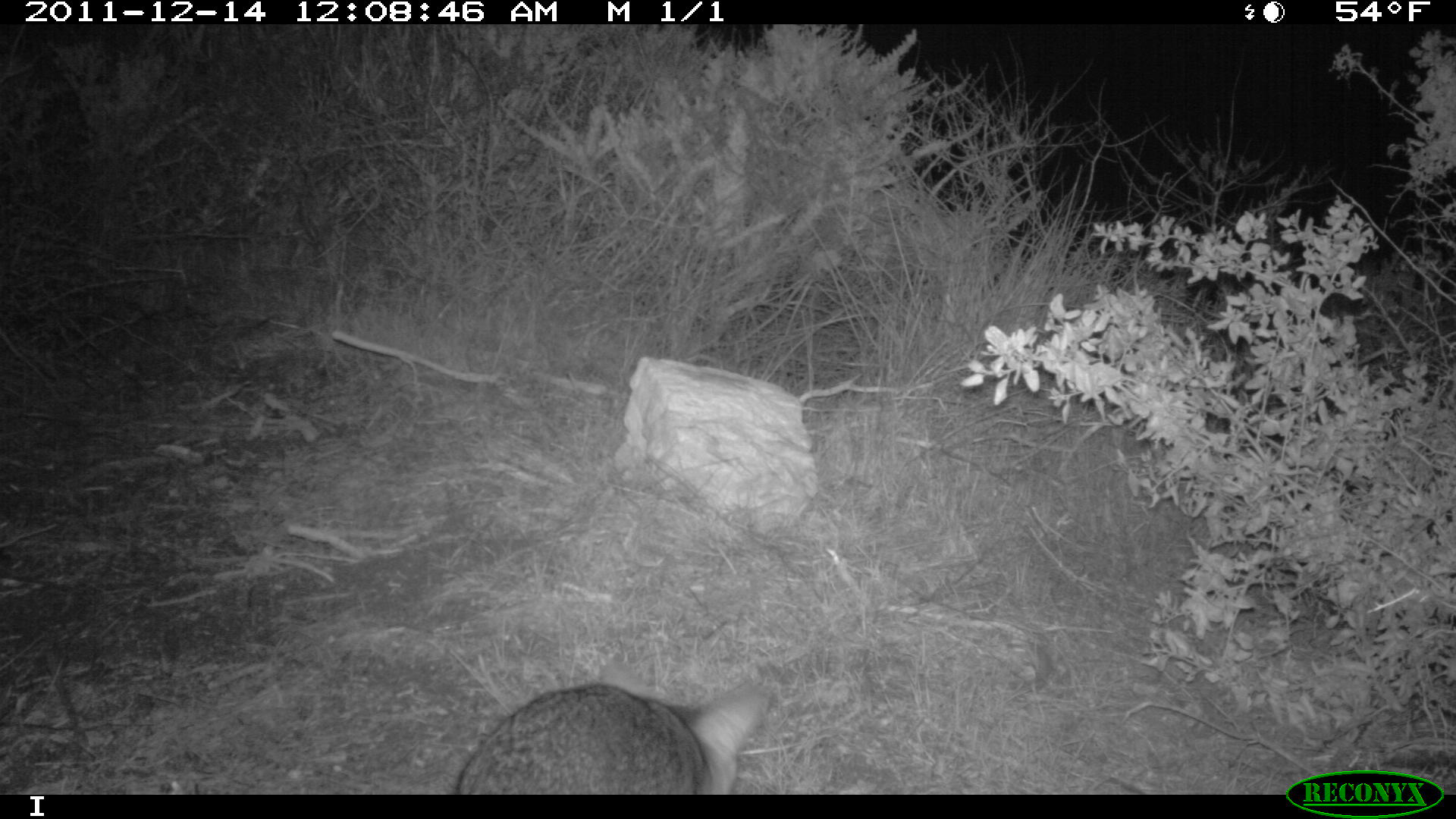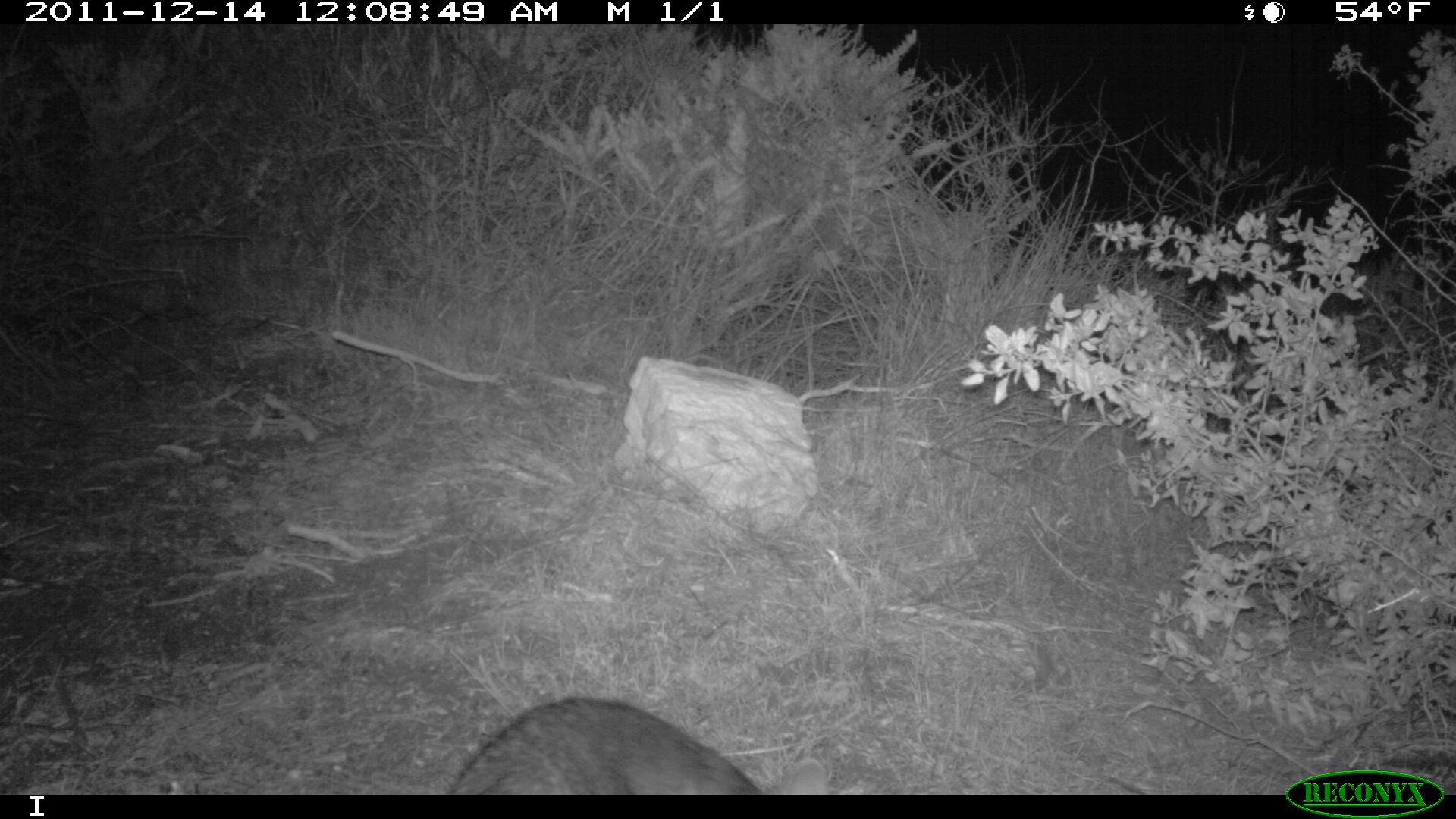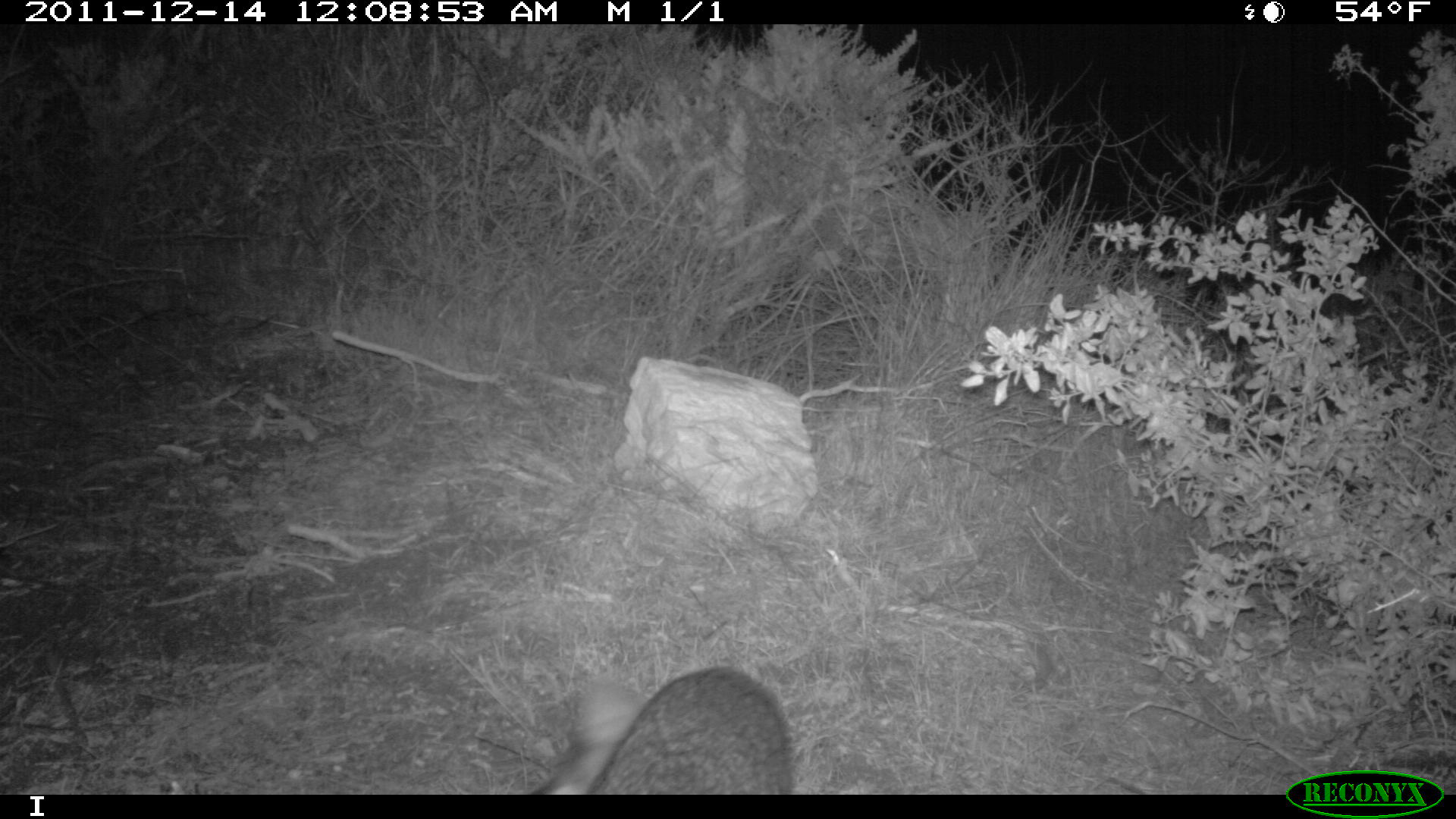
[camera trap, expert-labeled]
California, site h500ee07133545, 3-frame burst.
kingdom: Animalia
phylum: Chordata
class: Mammalia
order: Carnivora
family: Canidae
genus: Urocyon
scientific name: Urocyon littoralis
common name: island fox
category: fox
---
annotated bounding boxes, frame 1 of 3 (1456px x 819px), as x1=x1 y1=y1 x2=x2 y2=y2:
fox: x1=457 y1=663 x2=767 y2=795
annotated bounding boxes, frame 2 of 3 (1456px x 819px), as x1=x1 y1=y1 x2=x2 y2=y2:
fox: x1=448 y1=698 x2=827 y2=795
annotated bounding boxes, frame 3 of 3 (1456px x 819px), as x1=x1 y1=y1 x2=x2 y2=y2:
fox: x1=528 y1=666 x2=794 y2=794